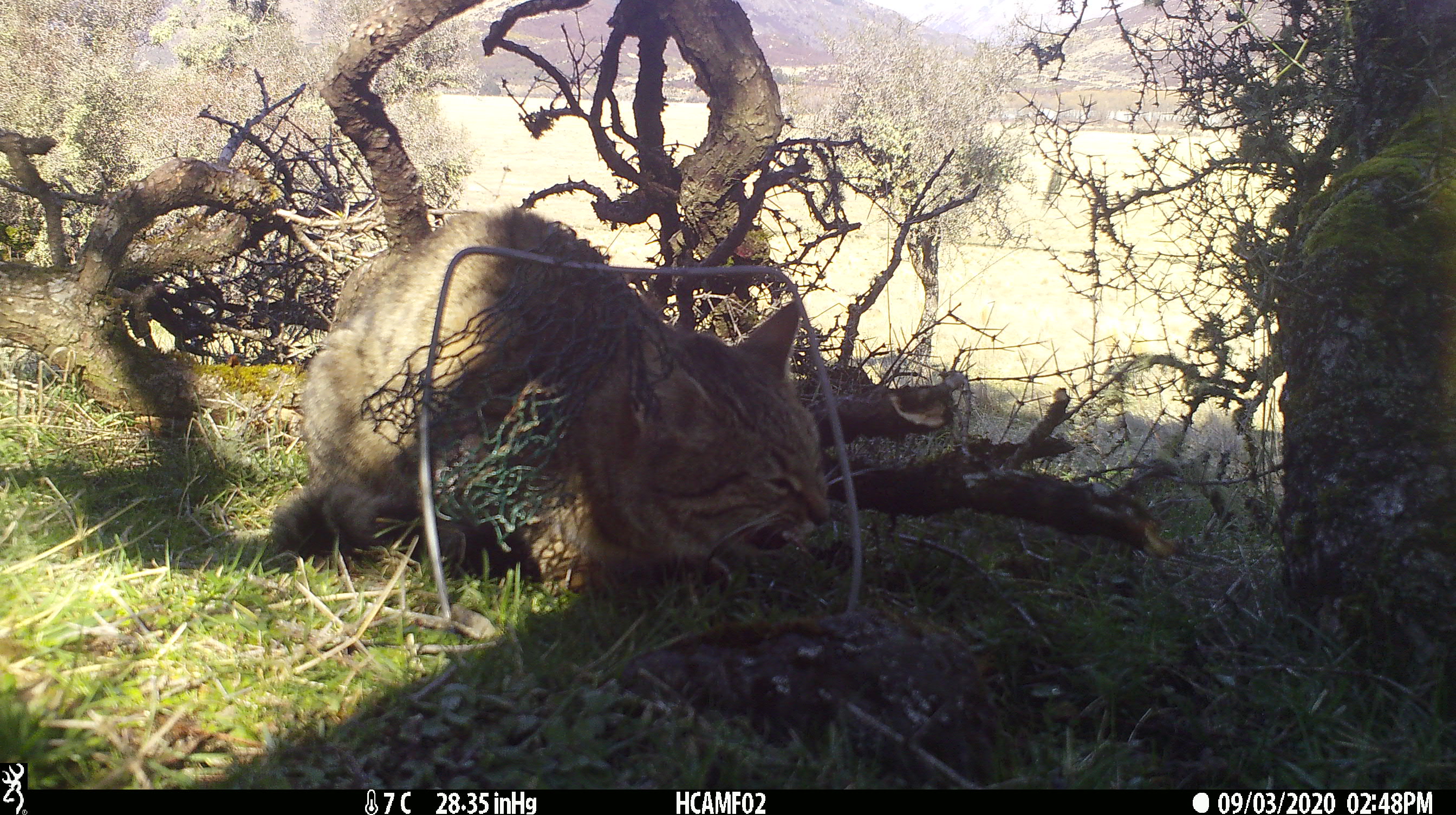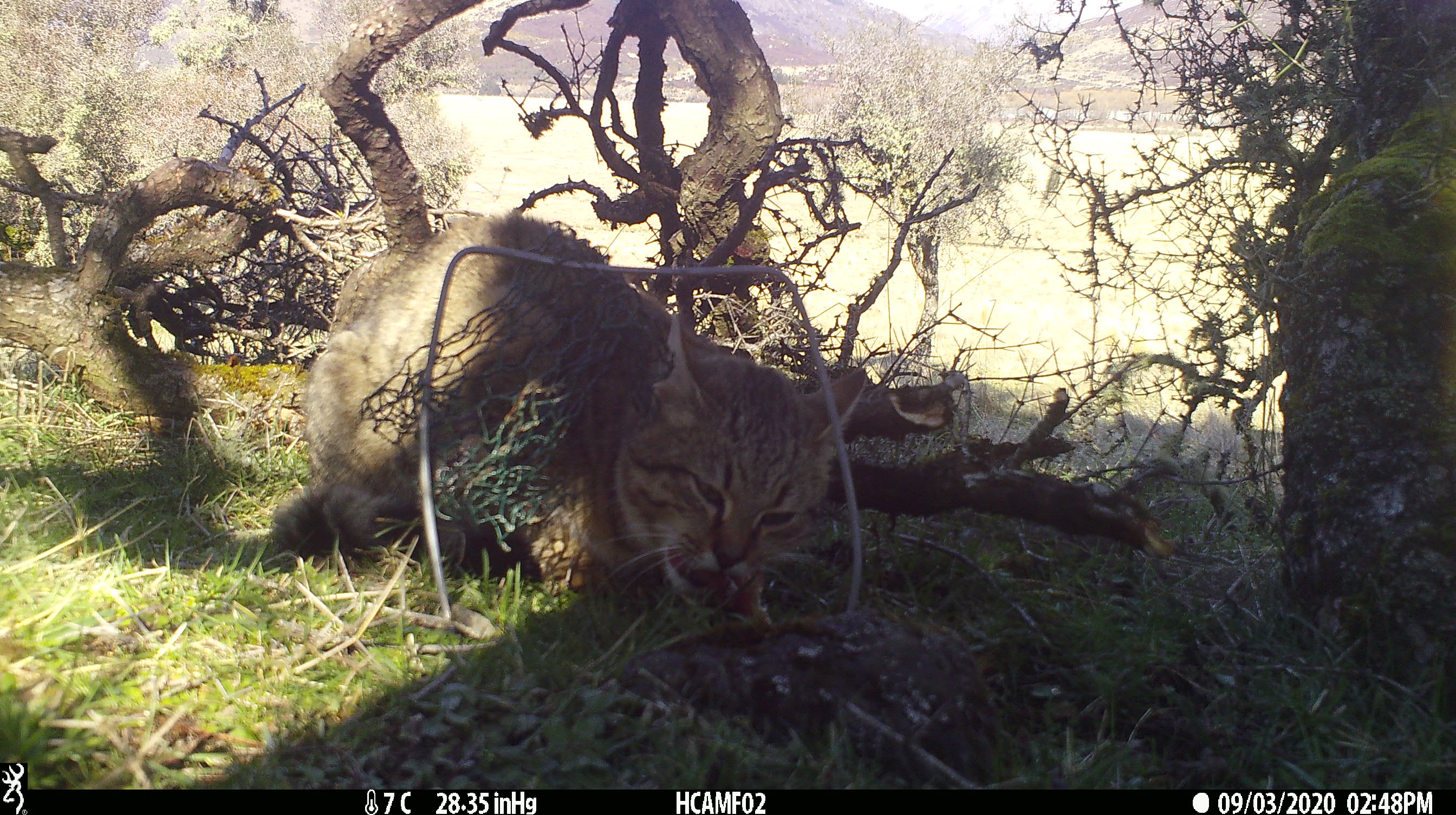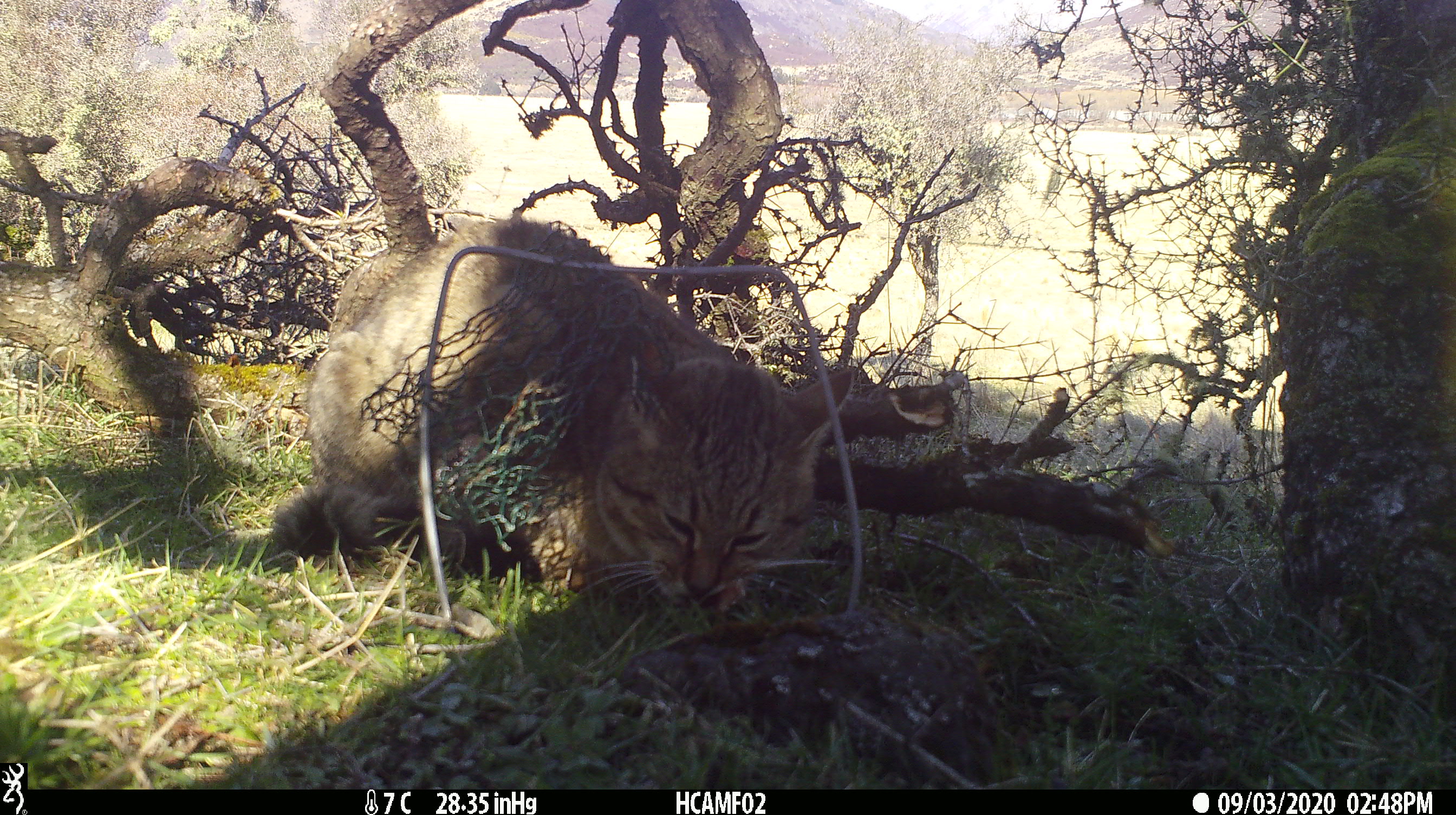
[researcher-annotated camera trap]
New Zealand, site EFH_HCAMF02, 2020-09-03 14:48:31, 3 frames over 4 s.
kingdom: Animalia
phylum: Chordata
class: Mammalia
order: Carnivora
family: Felidae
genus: Felis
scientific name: Felis catus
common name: domestic cat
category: cat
Cat (domestic cat) (Felis catus).